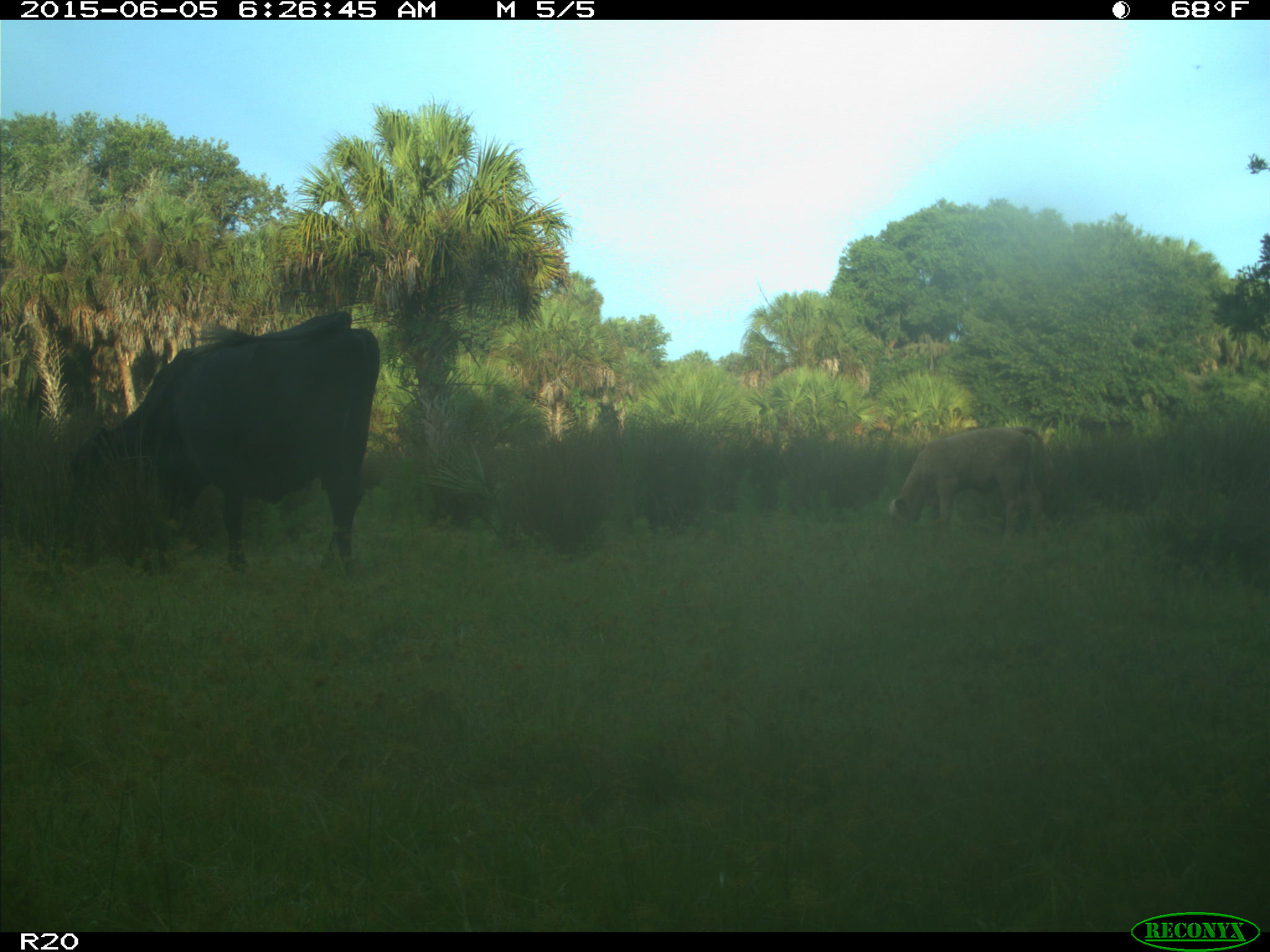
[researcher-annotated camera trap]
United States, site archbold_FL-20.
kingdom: Animalia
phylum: Chordata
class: Mammalia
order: Artiodactyla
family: Bovidae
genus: Bos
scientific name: Bos taurus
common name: domestic cow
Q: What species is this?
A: Bos taurus (domestic cow).